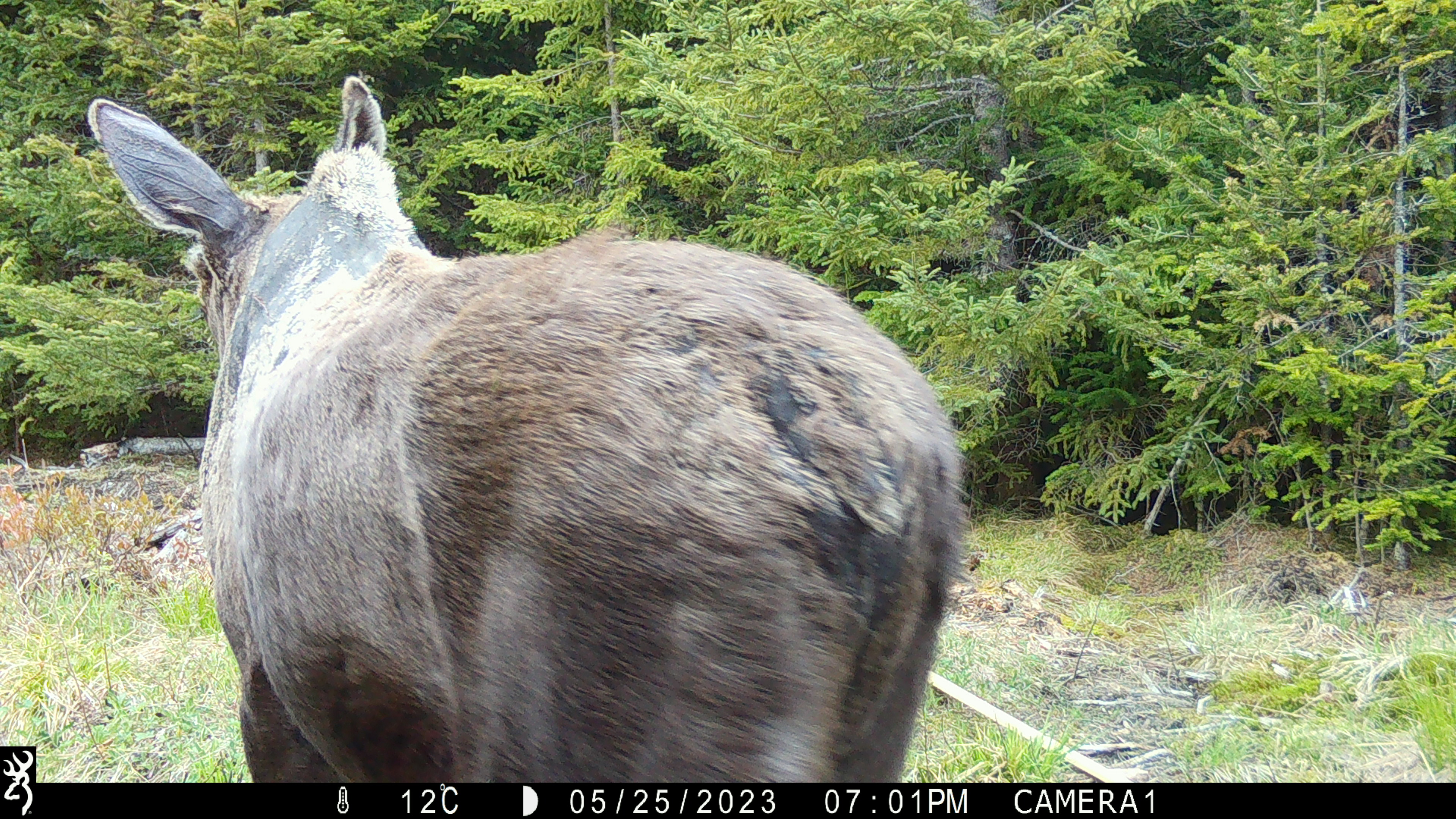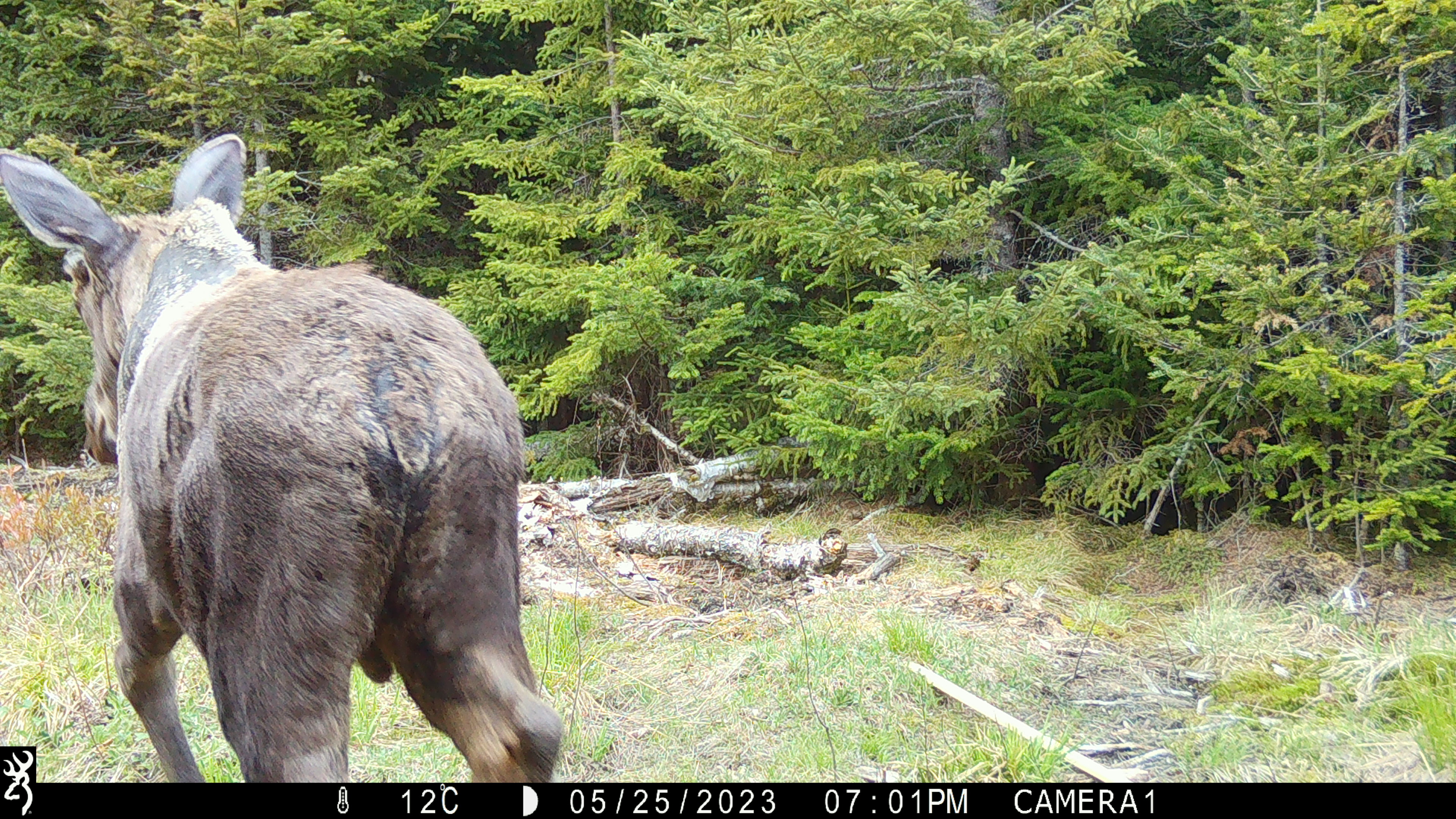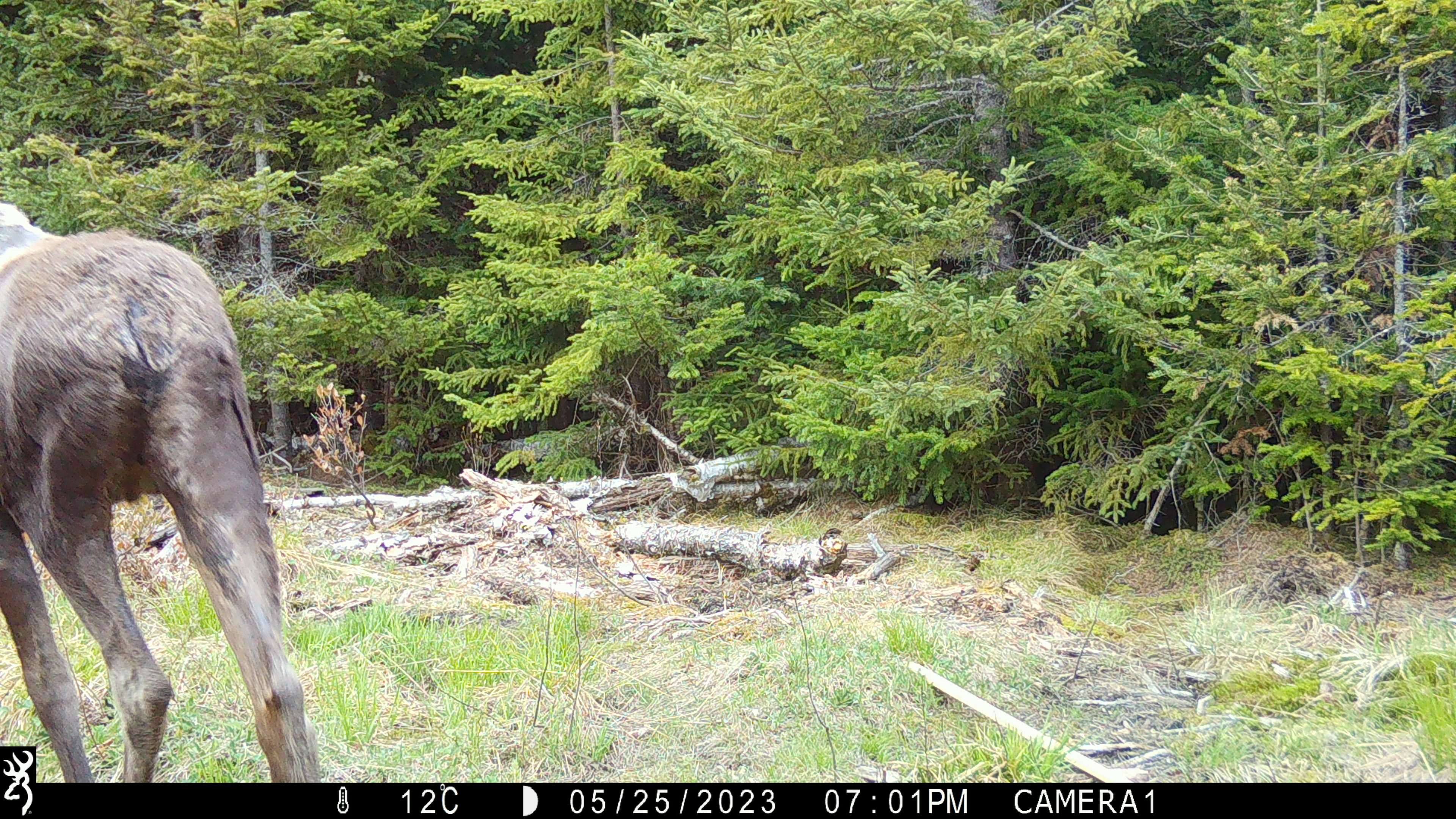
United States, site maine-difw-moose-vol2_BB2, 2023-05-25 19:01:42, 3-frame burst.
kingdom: Animalia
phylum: Chordata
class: Mammalia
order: Artiodactyla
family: Cervidae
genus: Alces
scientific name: Alces alces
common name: moose